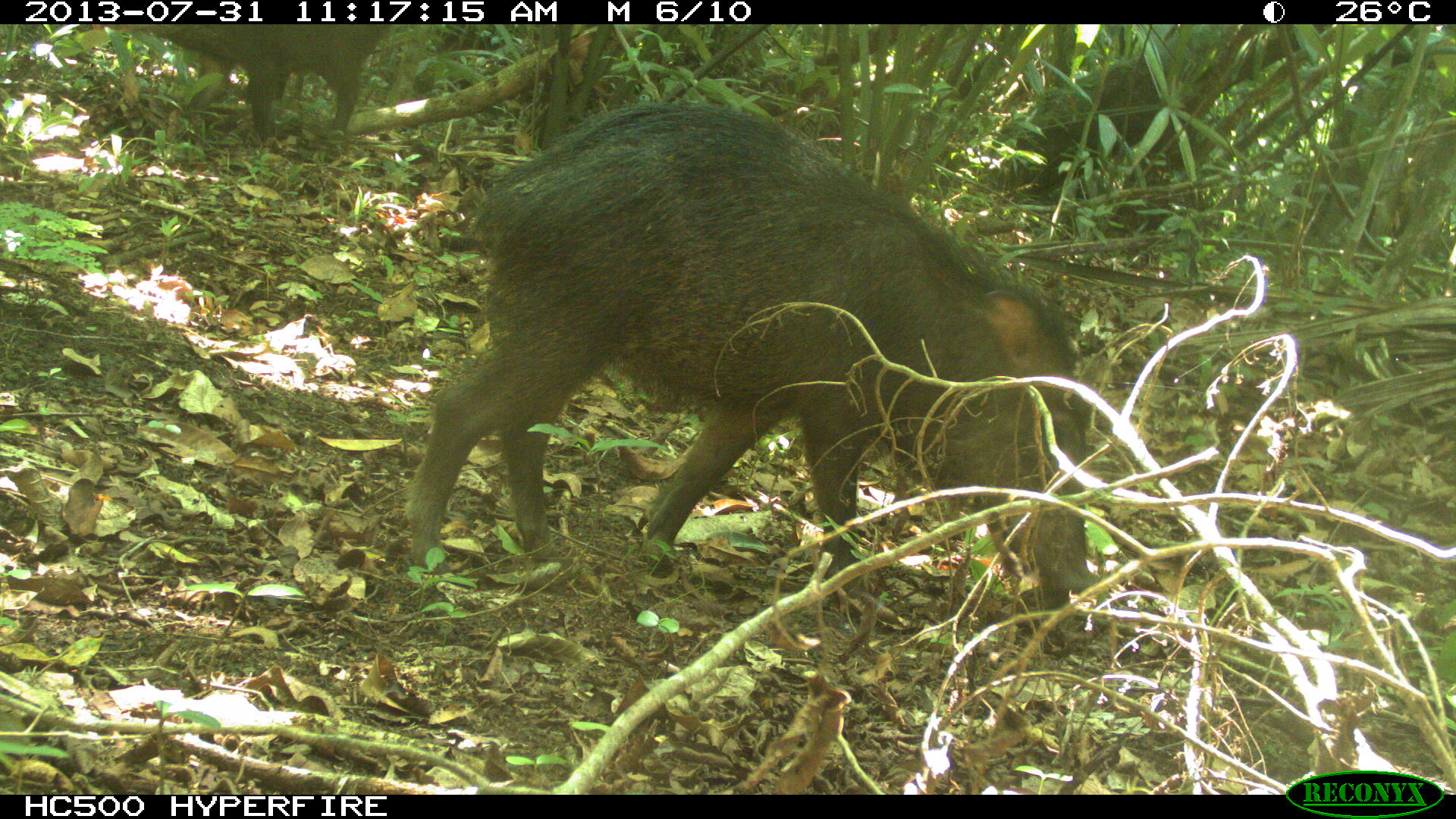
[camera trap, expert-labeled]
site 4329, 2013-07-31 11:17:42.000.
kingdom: Animalia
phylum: Chordata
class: Mammalia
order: Artiodactyla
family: Tayassuidae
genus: Tayassu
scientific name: Tayassu pecari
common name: white-lipped peccary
Tayassu pecari (white-lipped peccary), count 2.